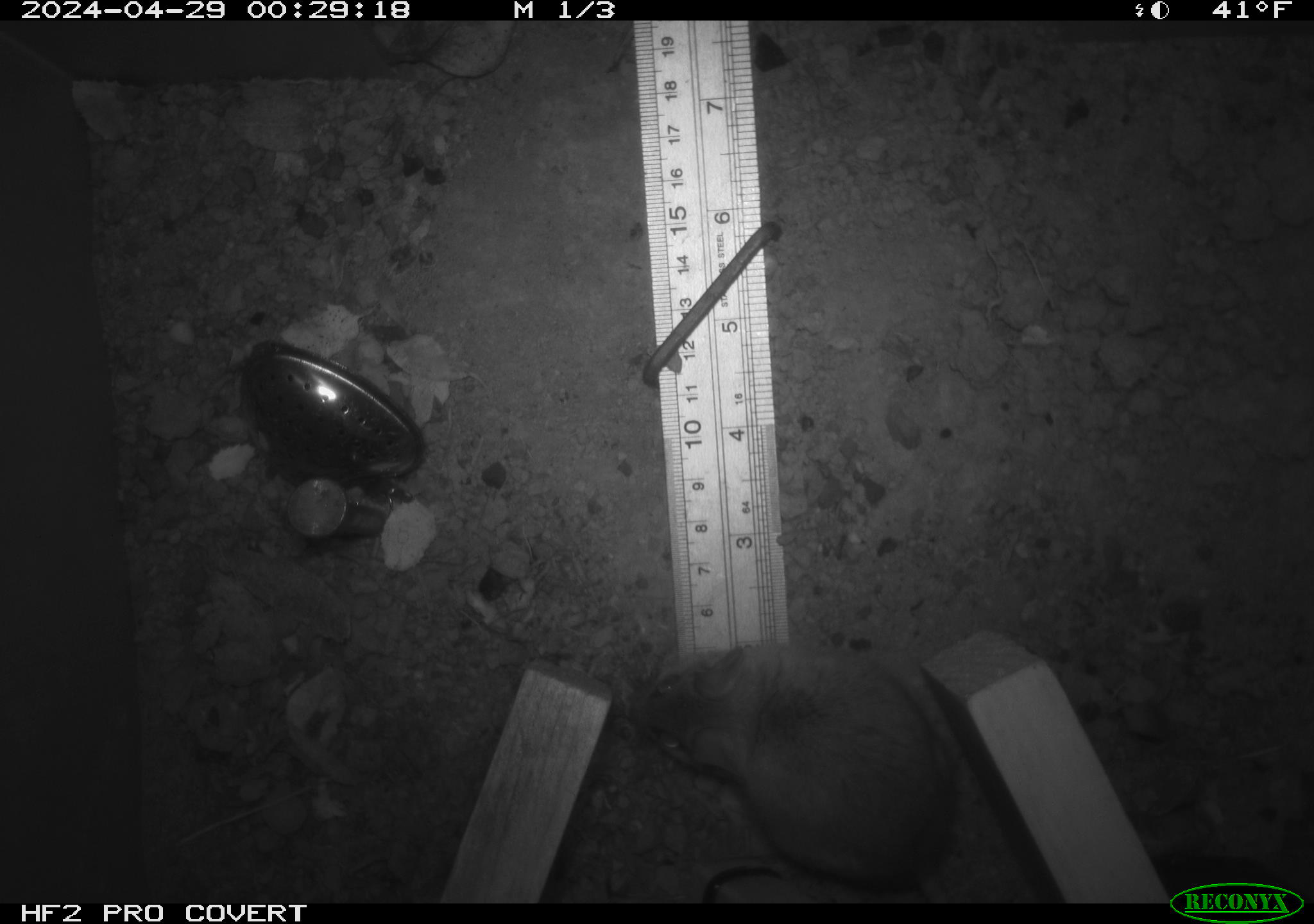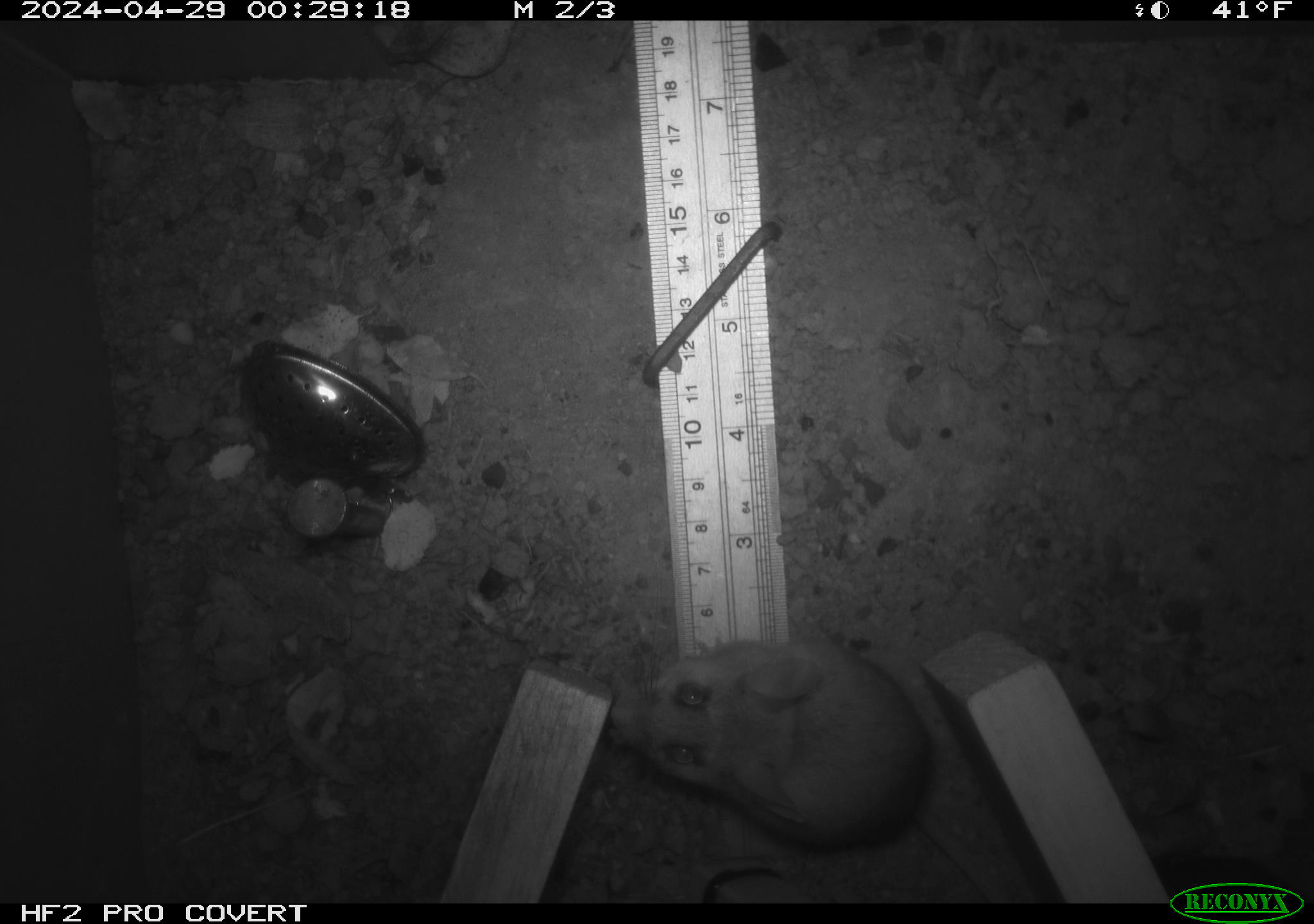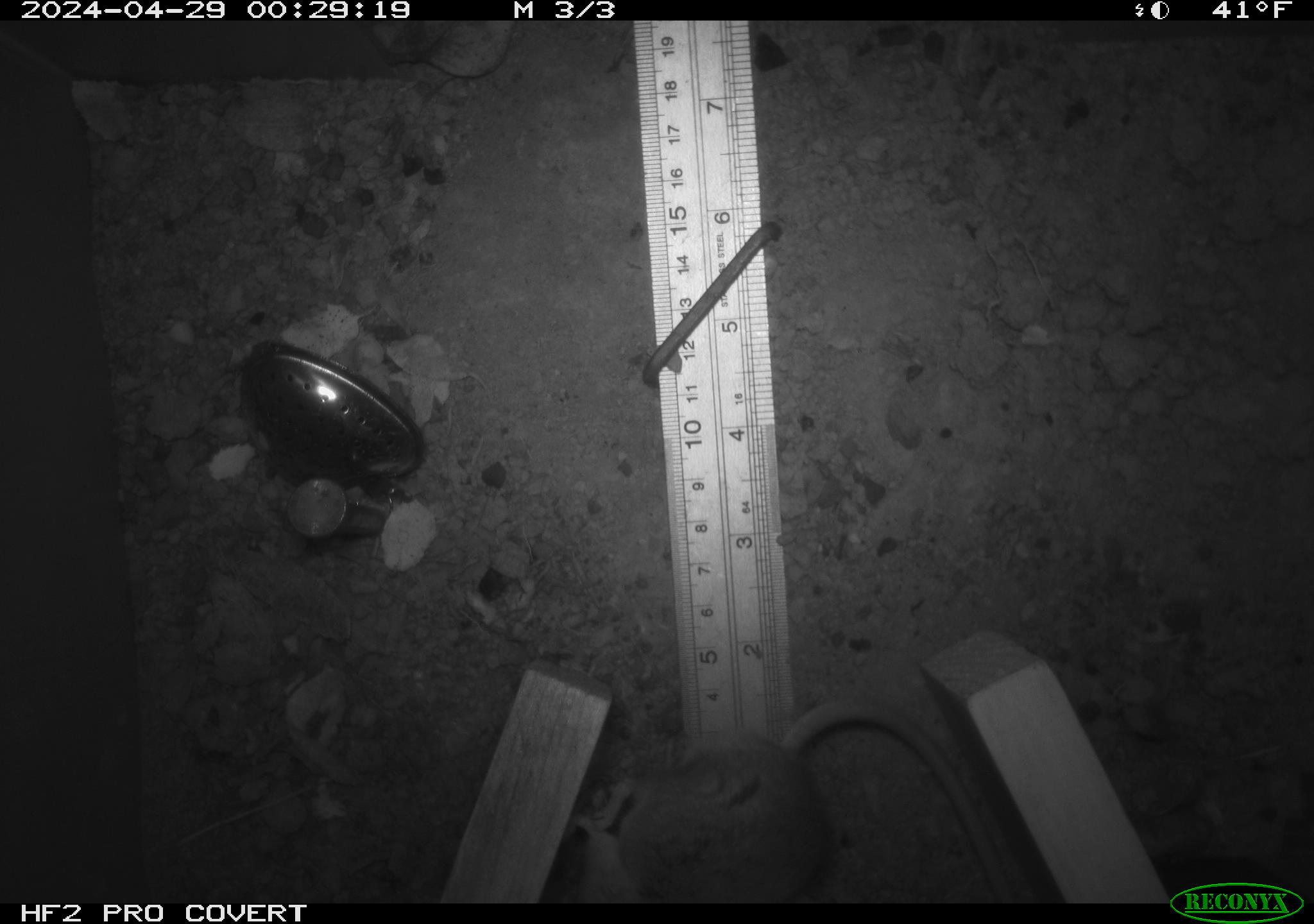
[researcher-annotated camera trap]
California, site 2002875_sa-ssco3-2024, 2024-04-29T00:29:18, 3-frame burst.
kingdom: Animalia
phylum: Chordata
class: Mammalia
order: Rodentia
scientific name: Rodentia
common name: rodent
Rodent (Rodentia).